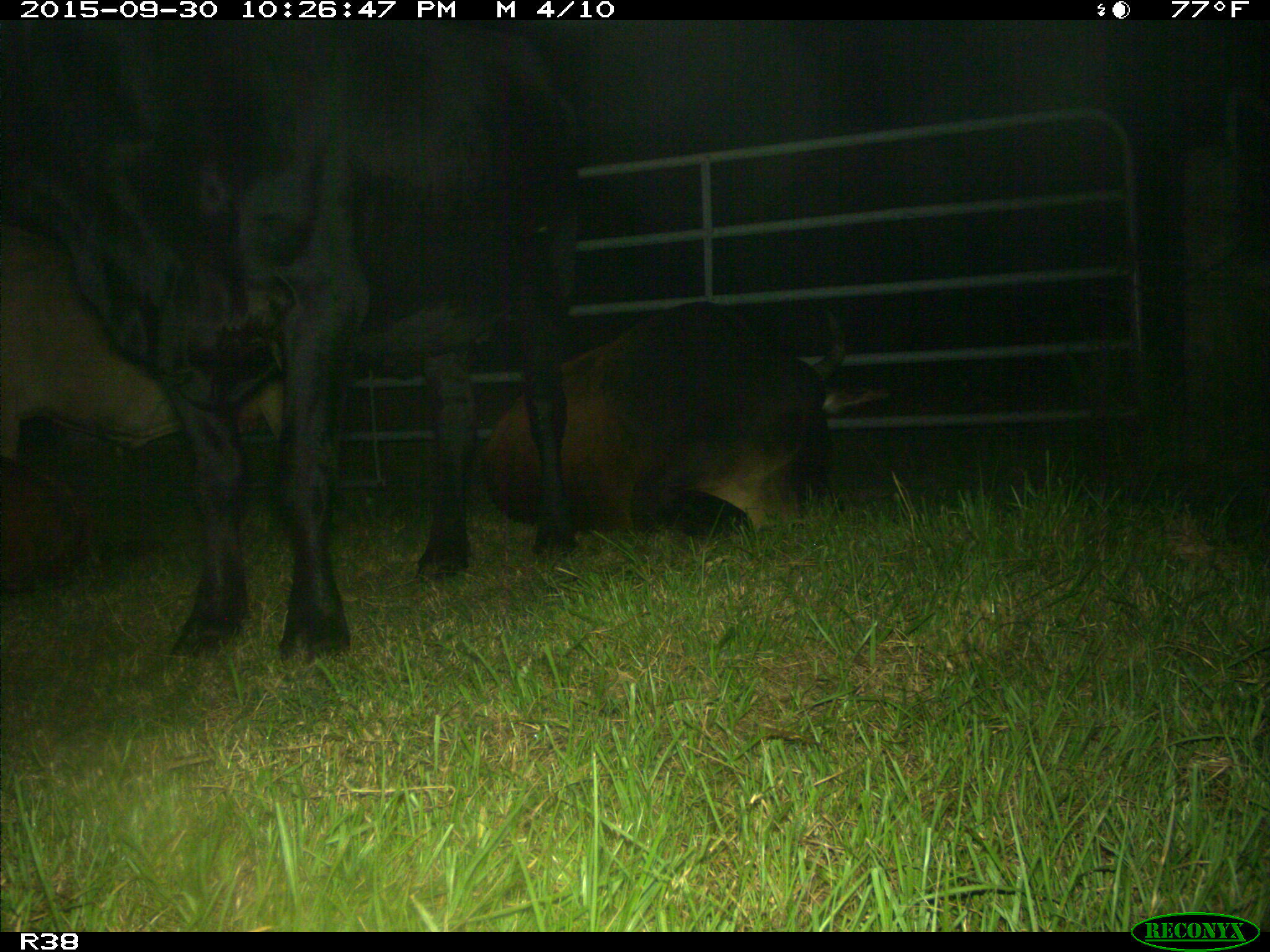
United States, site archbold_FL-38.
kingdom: Animalia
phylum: Chordata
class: Mammalia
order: Artiodactyla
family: Bovidae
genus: Bos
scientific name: Bos taurus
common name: domestic cow